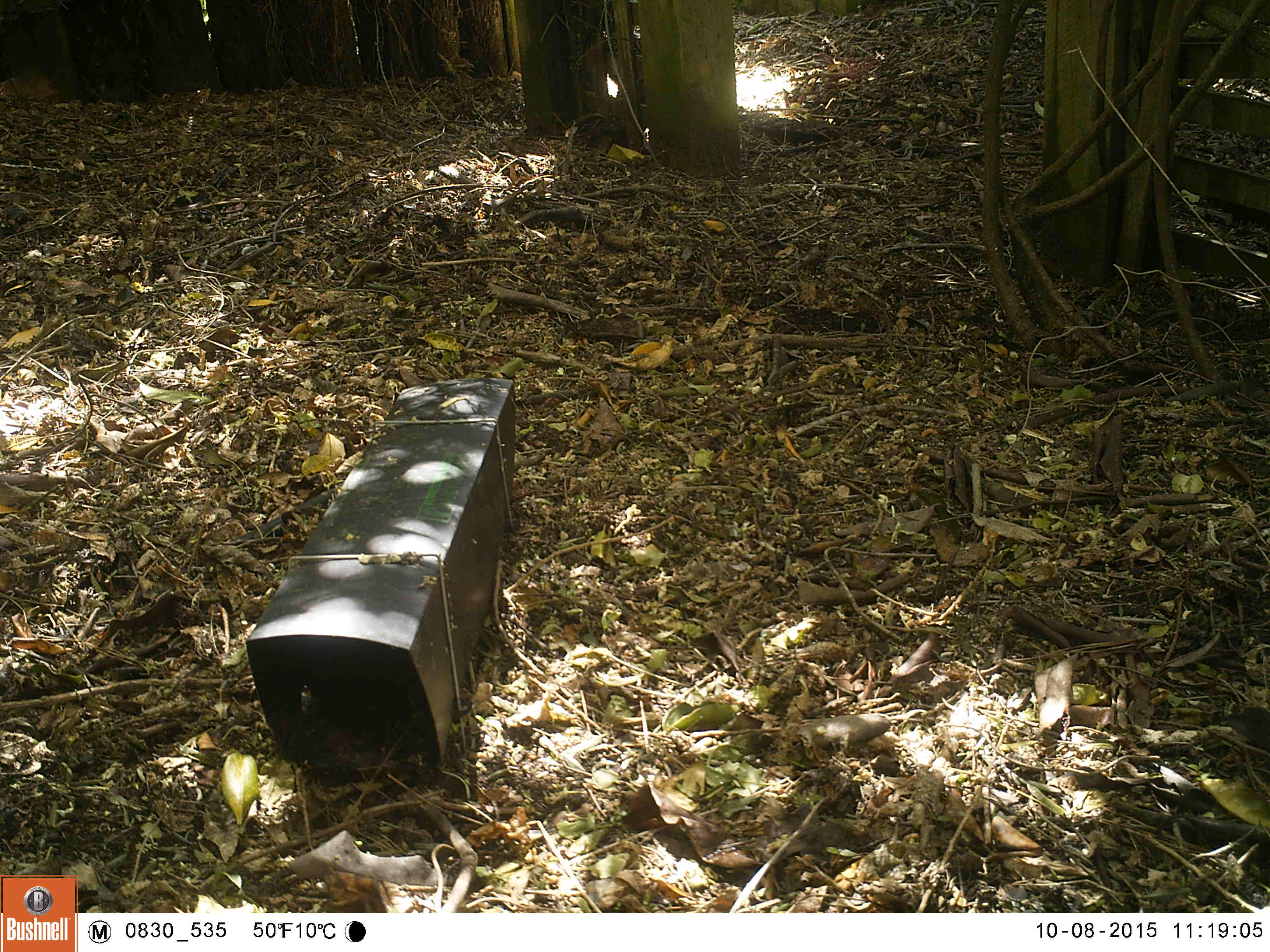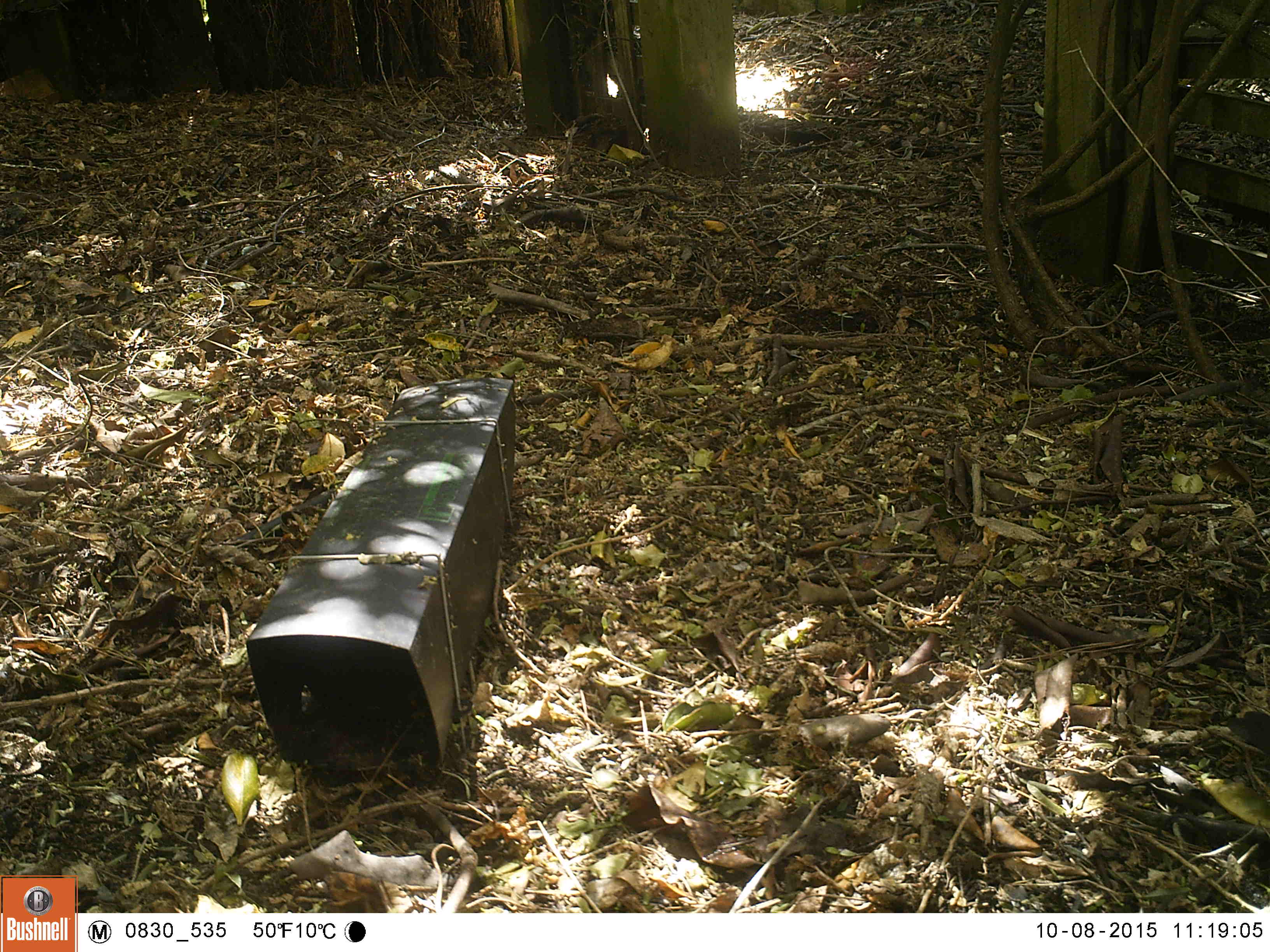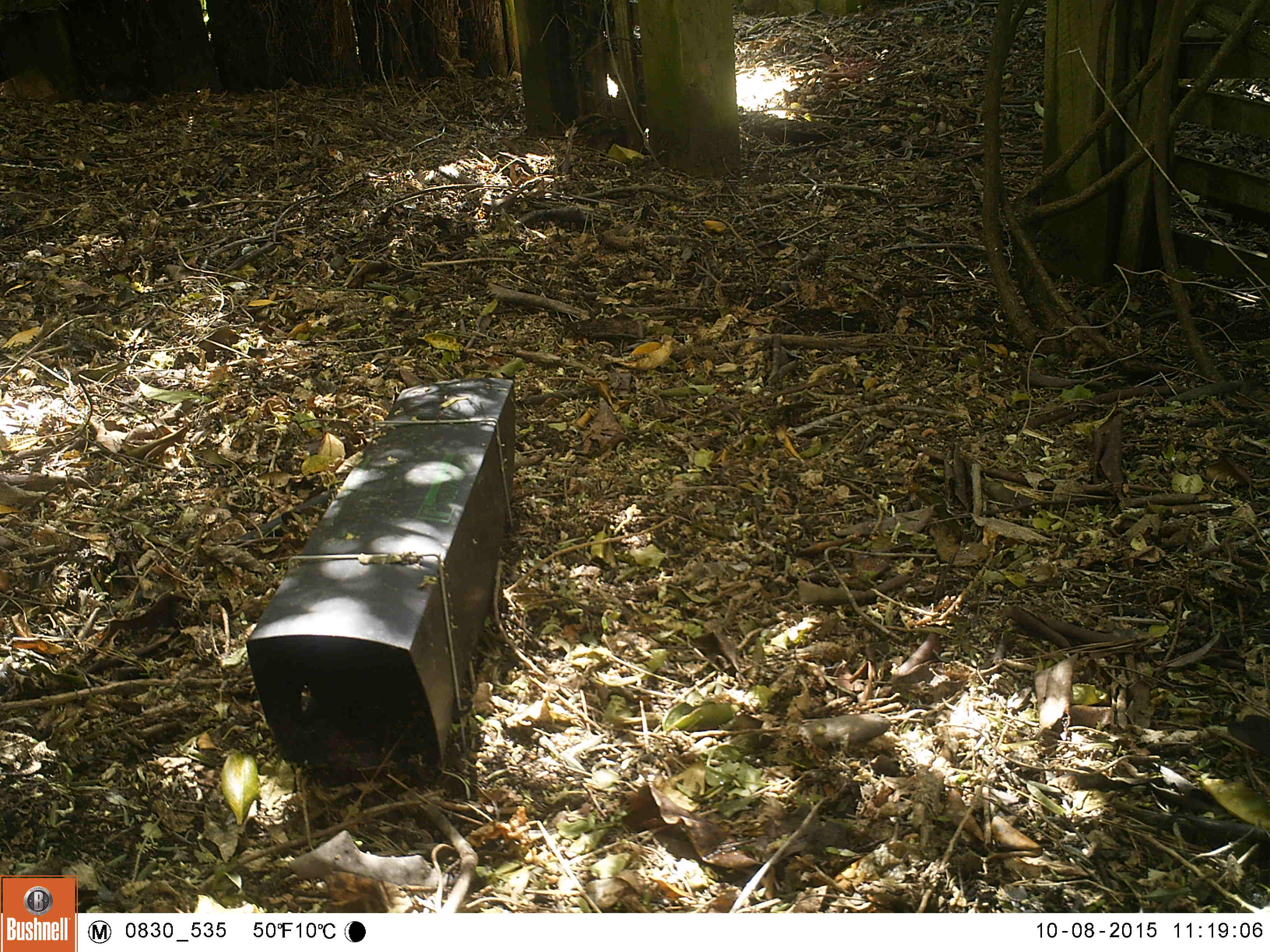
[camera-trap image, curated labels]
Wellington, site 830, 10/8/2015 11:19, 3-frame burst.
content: unidentified animal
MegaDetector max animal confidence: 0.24